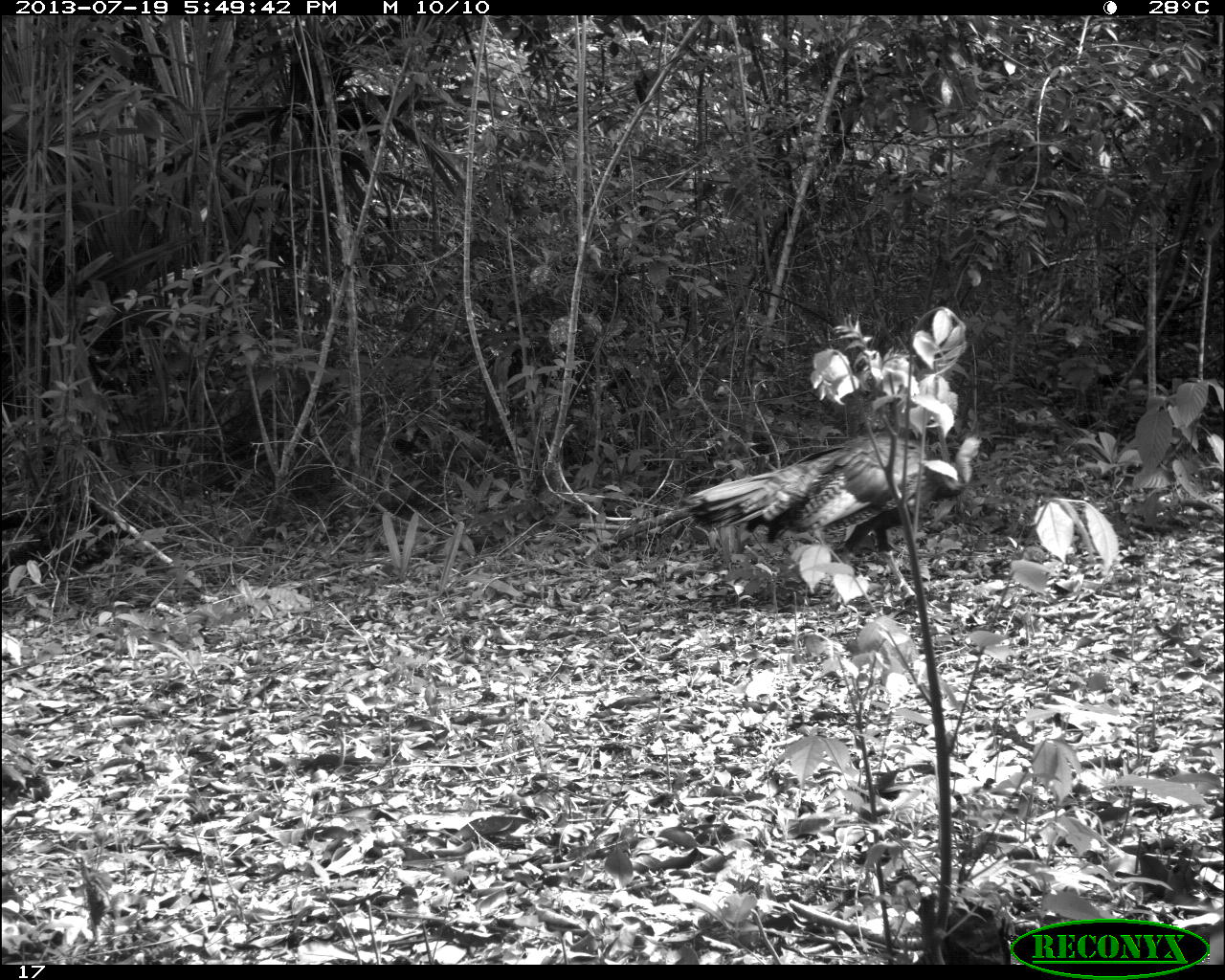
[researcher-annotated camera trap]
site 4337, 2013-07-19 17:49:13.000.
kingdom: Animalia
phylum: Chordata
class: Aves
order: Galliformes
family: Phasianidae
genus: Meleagris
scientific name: Meleagris ocellata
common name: ocellated turkey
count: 1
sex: male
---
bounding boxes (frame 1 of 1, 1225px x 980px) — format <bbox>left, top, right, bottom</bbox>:
meleagris ocellata: <bbox>686, 432, 993, 602</bbox>